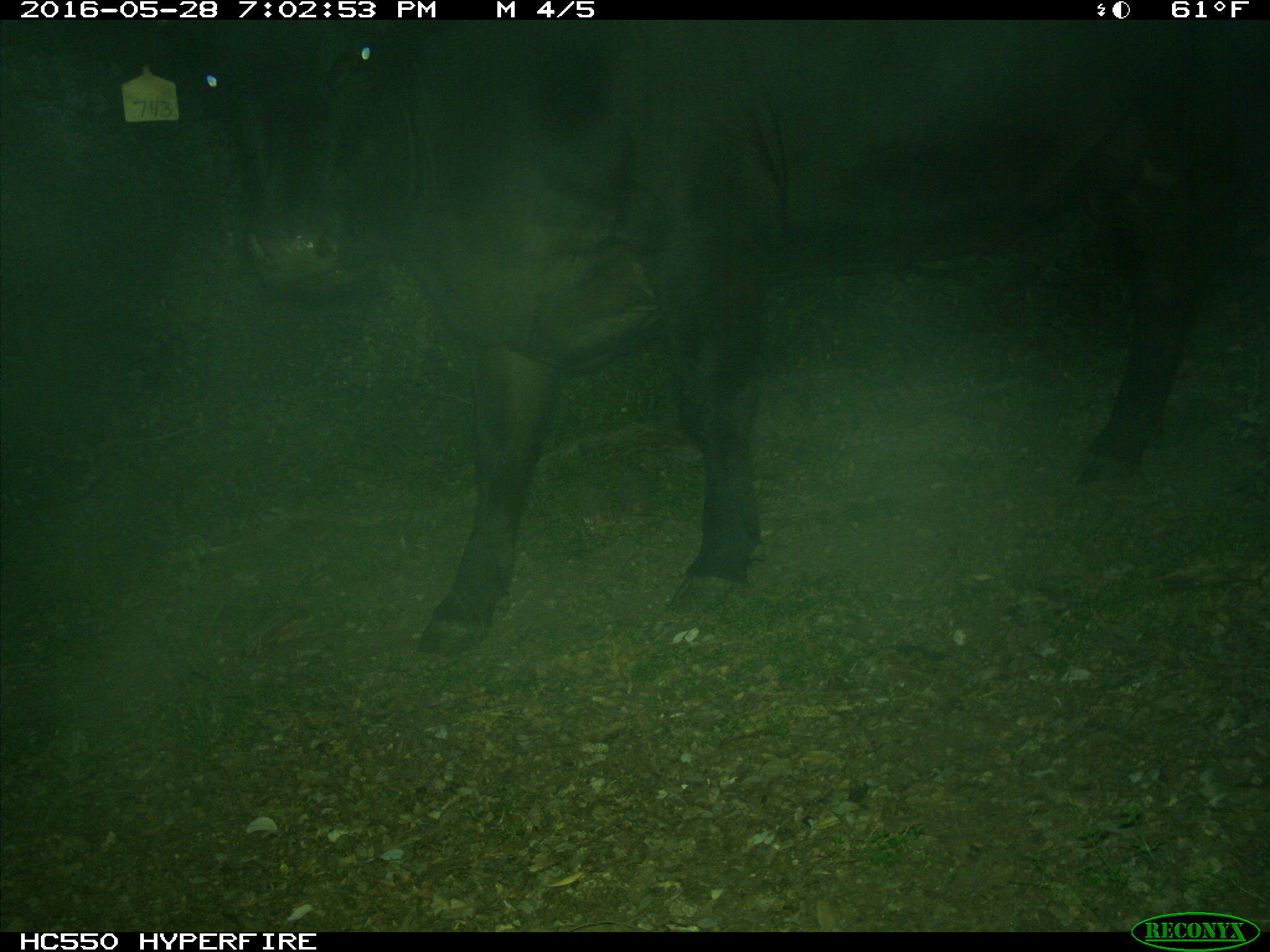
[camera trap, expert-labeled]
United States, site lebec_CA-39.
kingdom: Animalia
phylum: Chordata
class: Mammalia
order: Artiodactyla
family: Bovidae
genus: Bos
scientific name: Bos taurus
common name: domestic cow